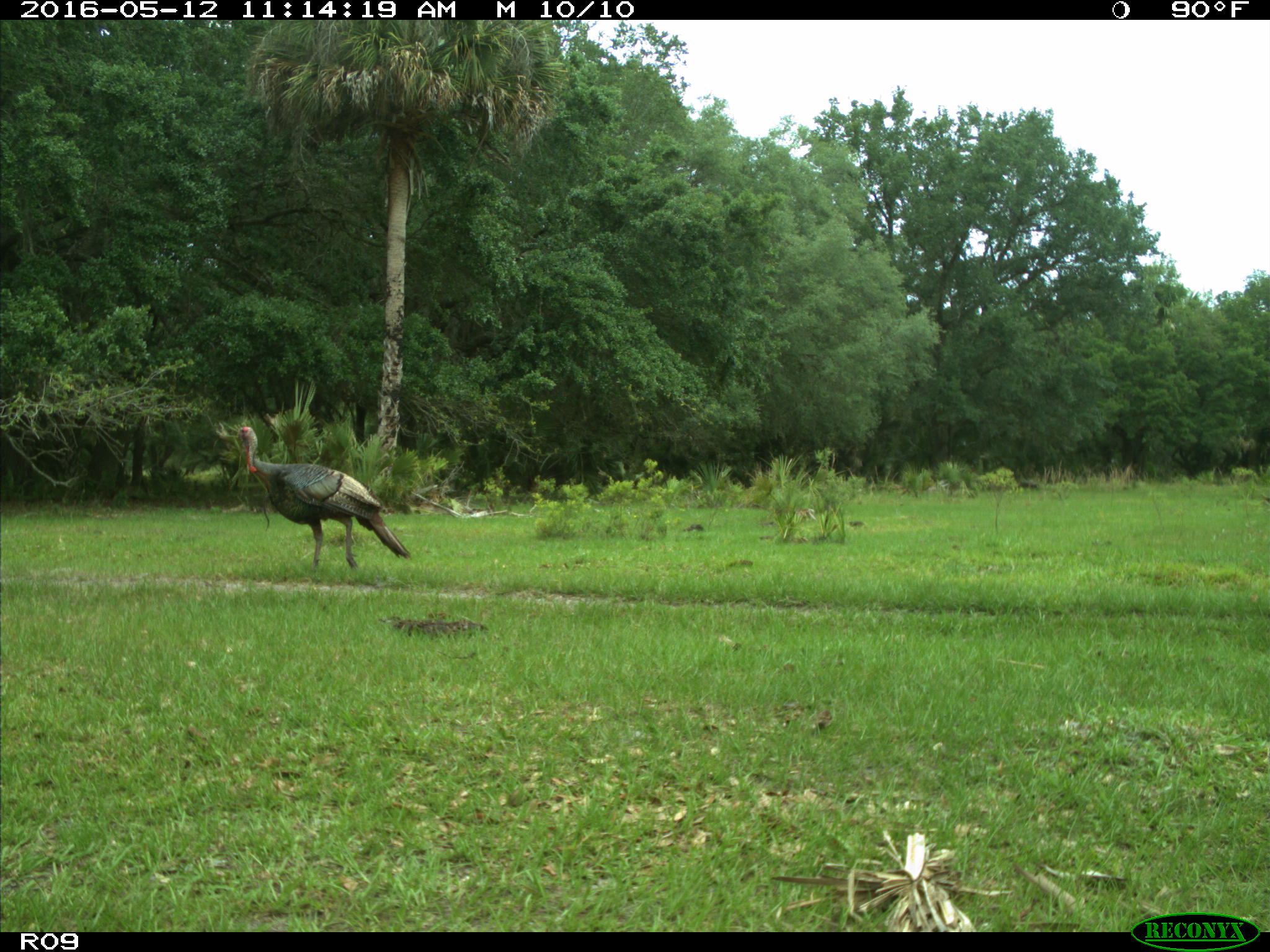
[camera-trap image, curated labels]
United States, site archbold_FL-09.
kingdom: Animalia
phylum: Chordata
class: Aves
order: Galliformes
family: Phasianidae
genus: Meleagris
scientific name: Meleagris gallopavo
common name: wild turkey